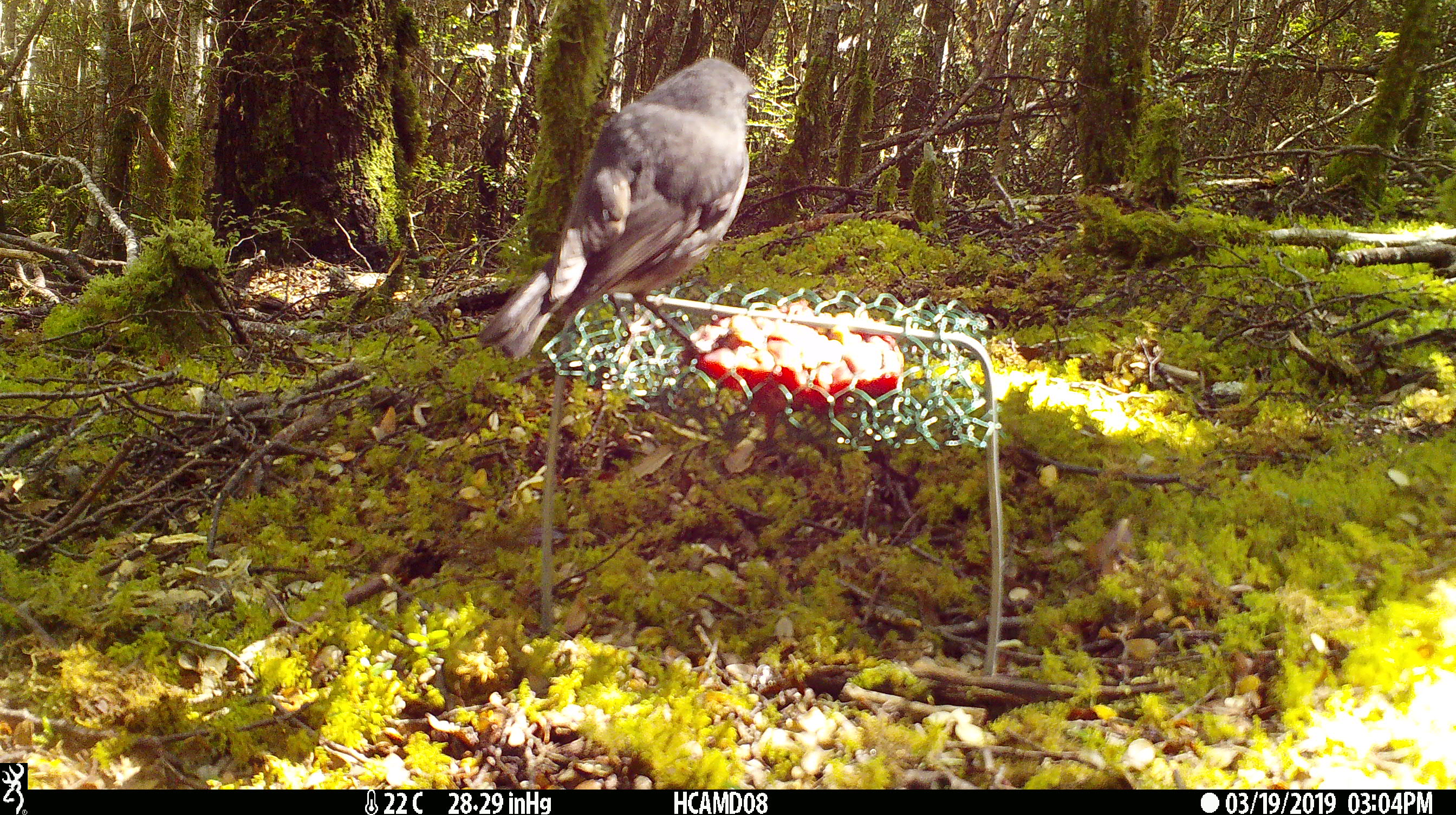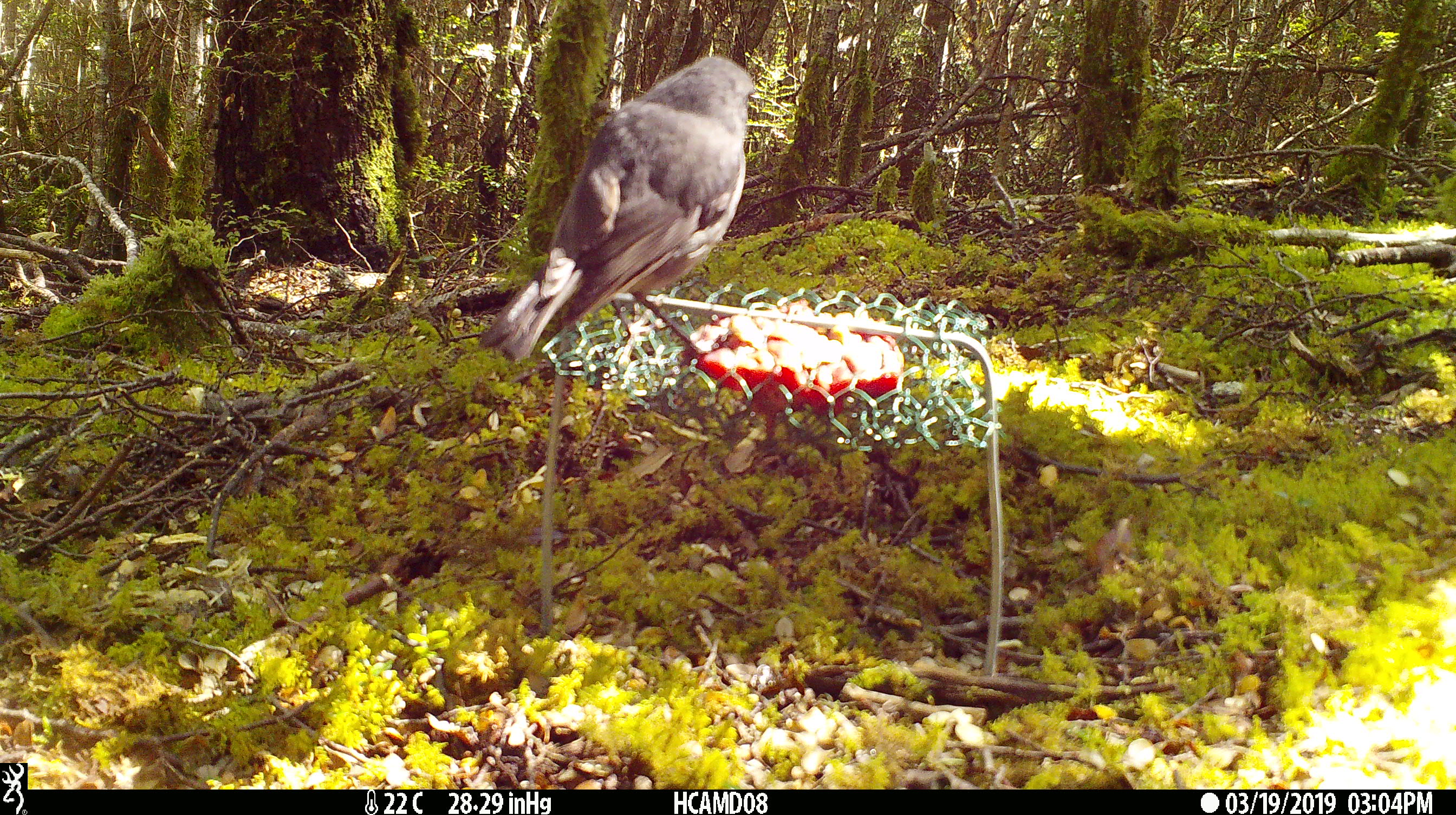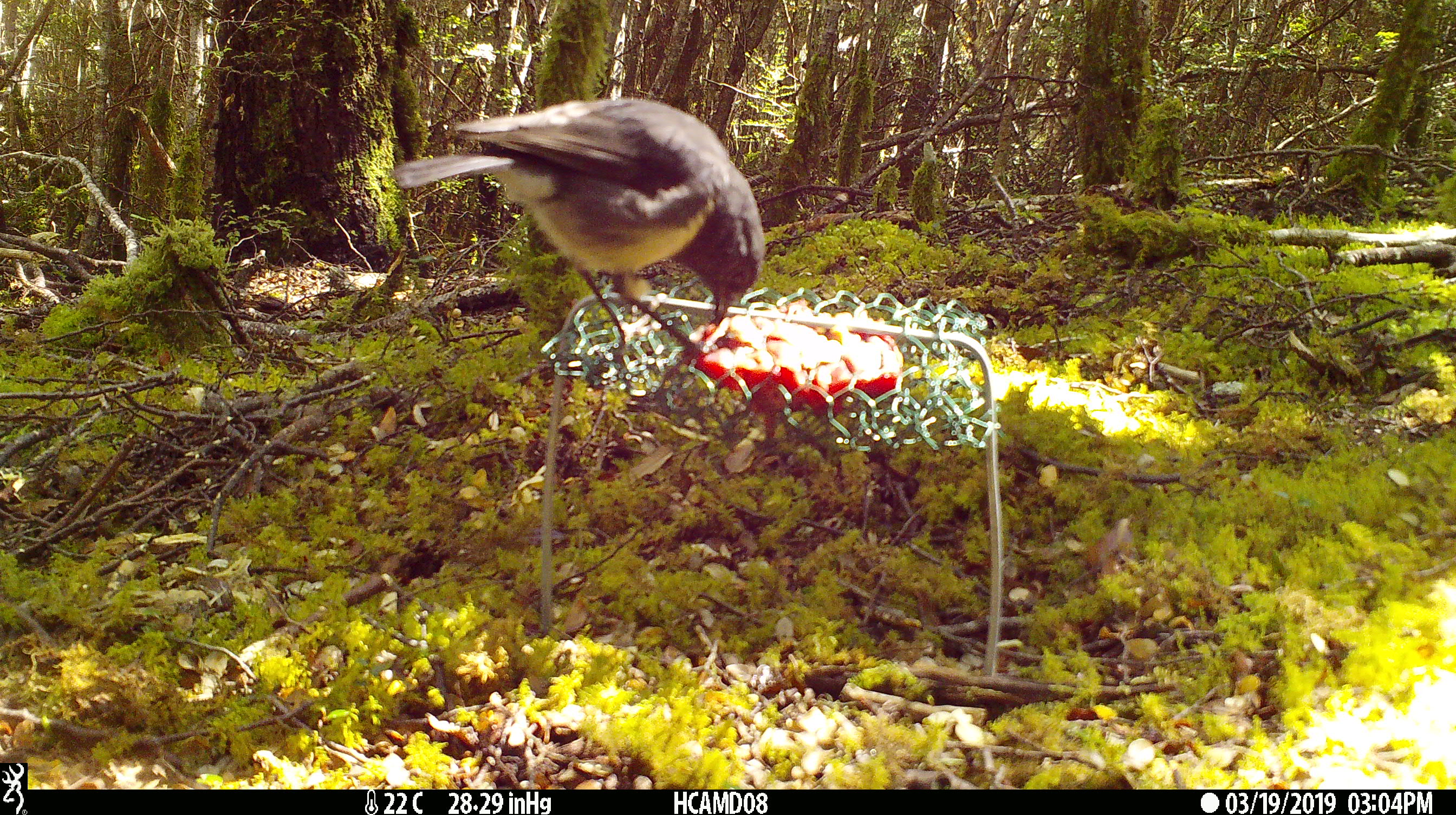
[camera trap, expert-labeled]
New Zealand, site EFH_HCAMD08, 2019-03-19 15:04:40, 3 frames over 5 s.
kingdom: Animalia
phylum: Chordata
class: Aves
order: Passeriformes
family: Petroicidae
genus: Petroica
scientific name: Petroica australis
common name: new zealand robin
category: robin